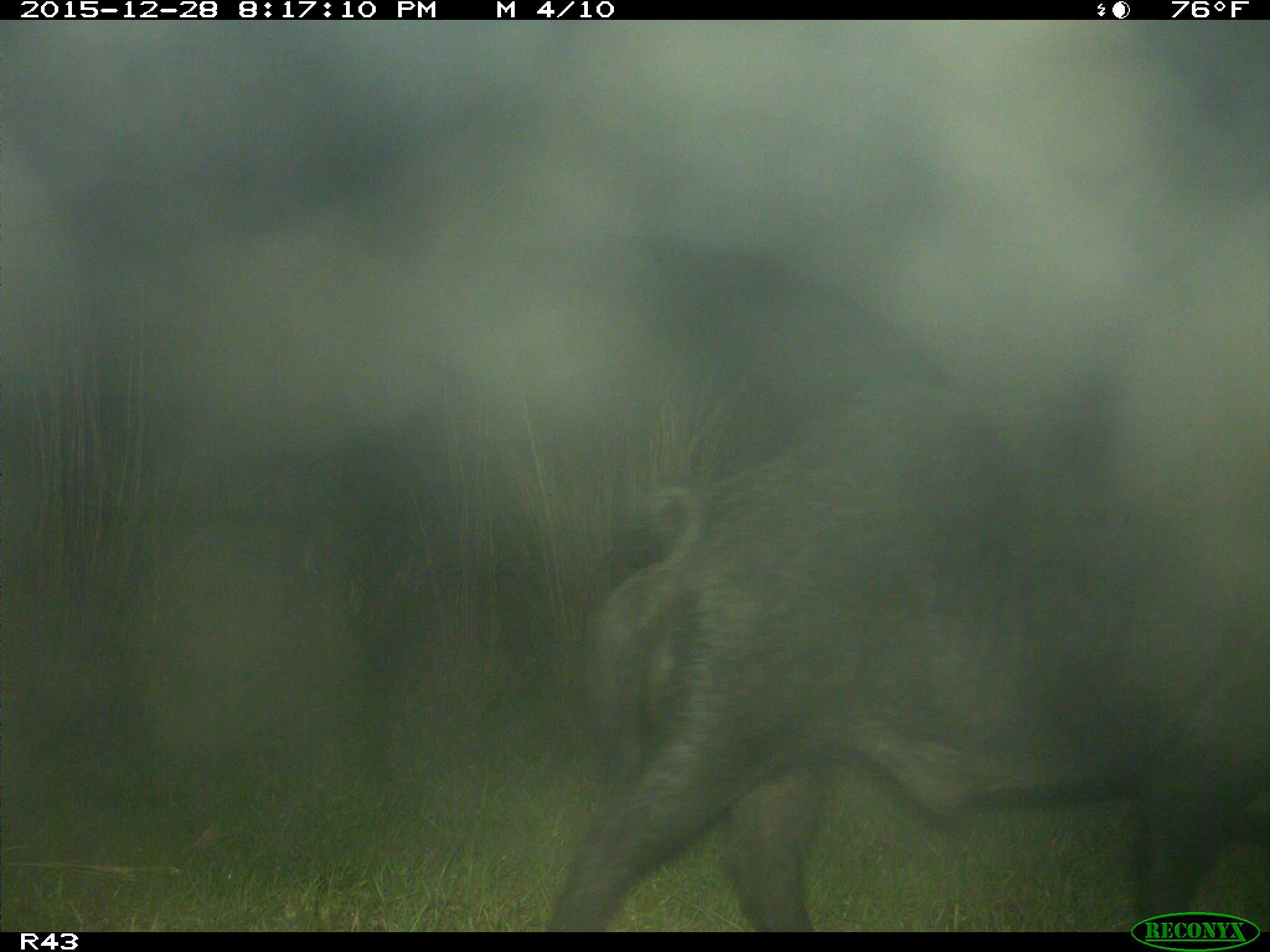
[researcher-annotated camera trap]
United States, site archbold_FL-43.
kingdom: Animalia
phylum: Chordata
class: Mammalia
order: Artiodactyla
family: Suidae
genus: Sus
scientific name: Sus scrofa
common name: wild boar